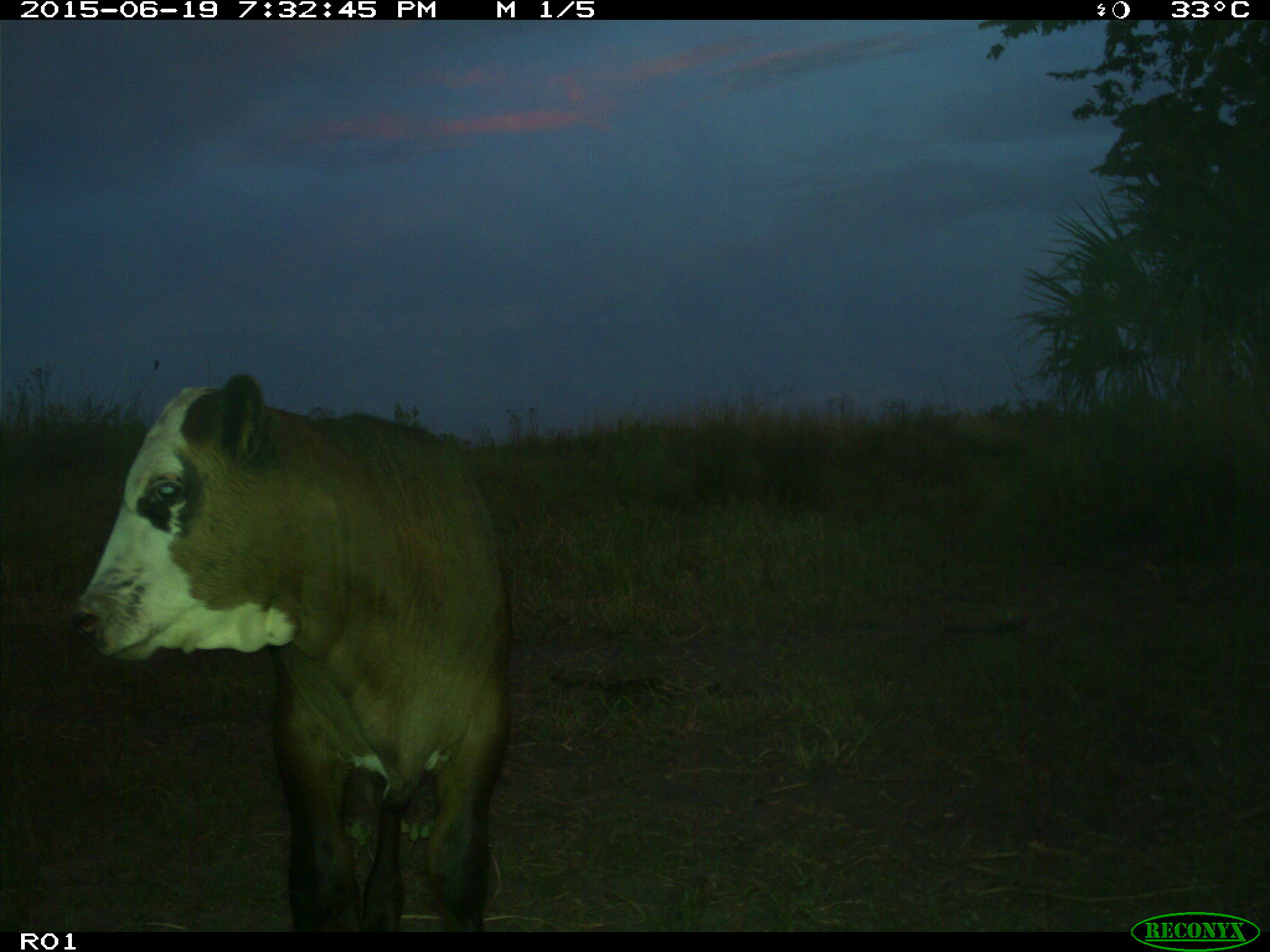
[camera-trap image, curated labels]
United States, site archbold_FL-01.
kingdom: Animalia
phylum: Chordata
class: Mammalia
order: Artiodactyla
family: Bovidae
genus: Bos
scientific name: Bos taurus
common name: domestic cow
Bos taurus (domestic cow).